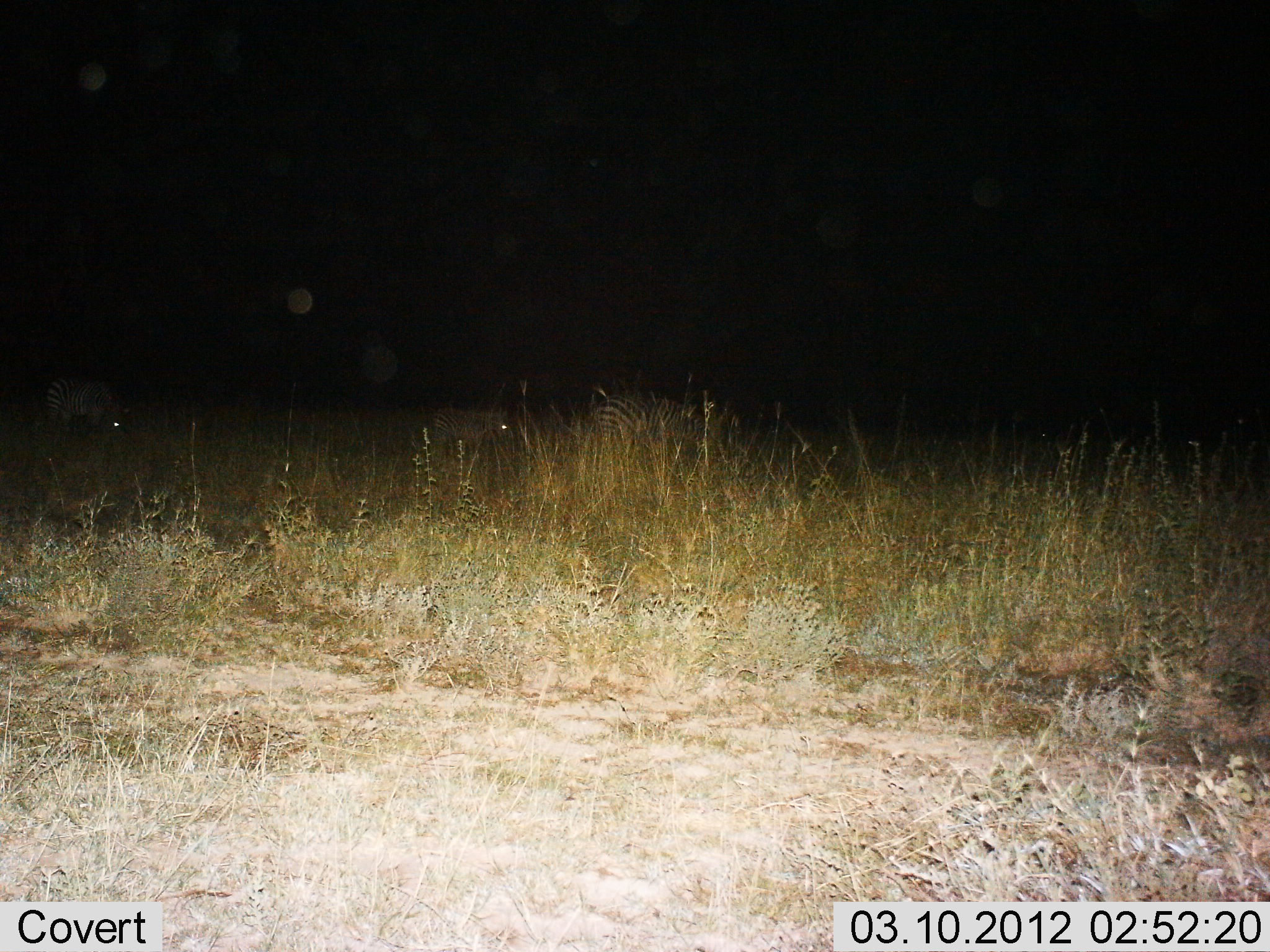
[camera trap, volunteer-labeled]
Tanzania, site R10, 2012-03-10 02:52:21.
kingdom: Animalia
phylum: Chordata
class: Mammalia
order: Perissodactyla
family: Equidae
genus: Equus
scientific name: Equus quagga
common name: plains zebra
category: zebra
Zebra (plains zebra) (Equus quagga), count 3. Behavior (volunteer vote fractions): standing 32%, resting 5%, moving 16%, interacting 0%. Young present (vote fraction): 32%. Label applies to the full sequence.